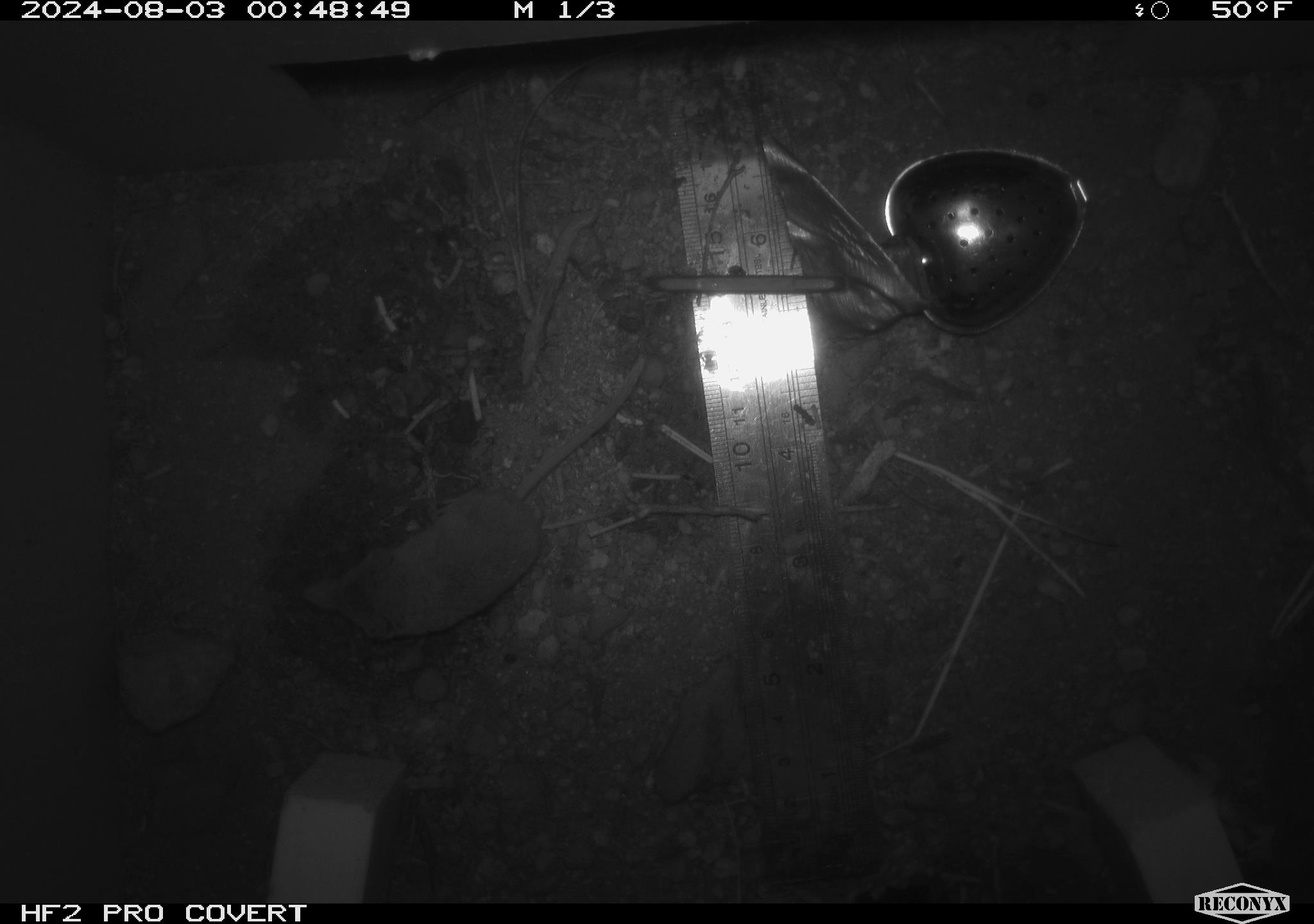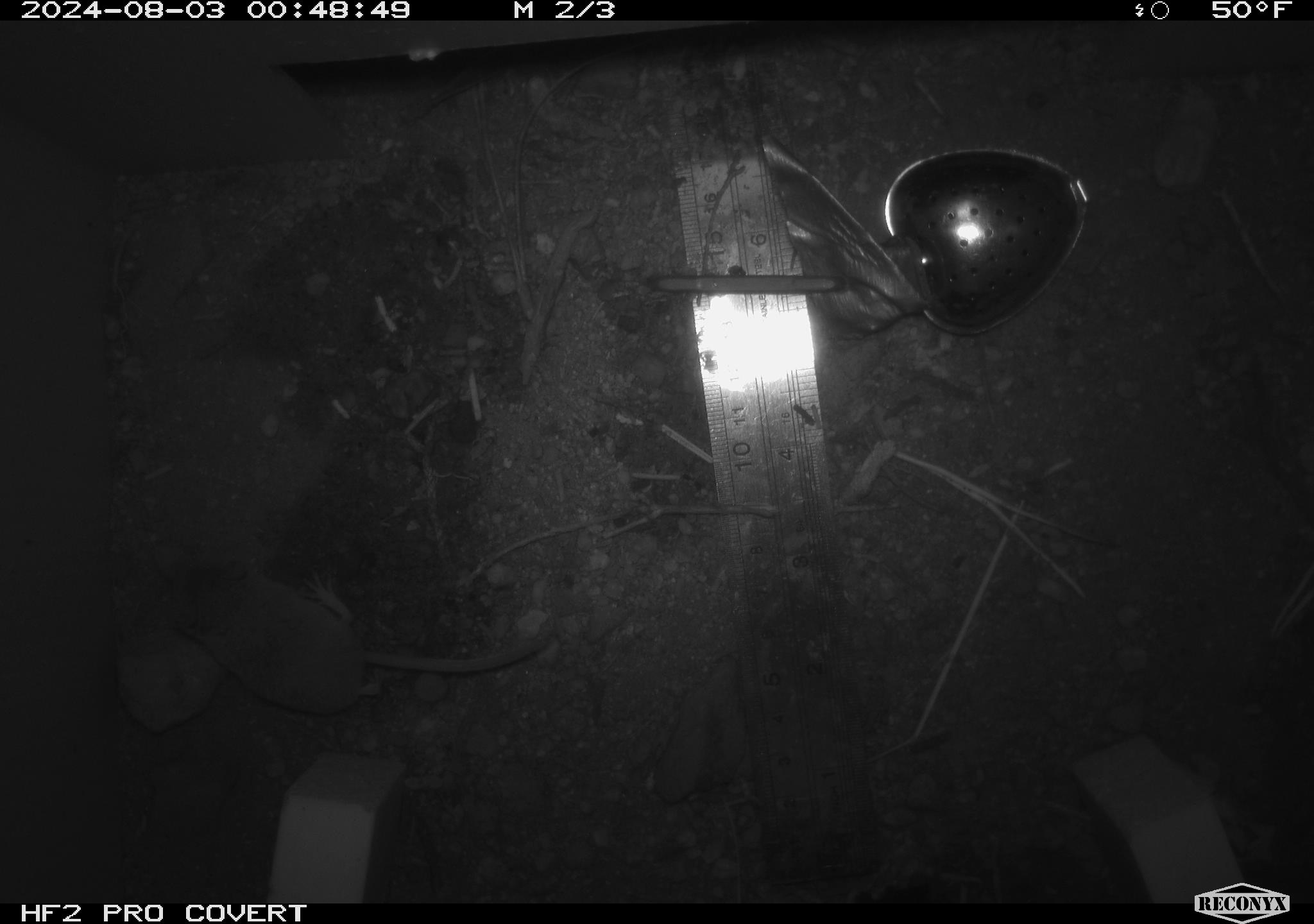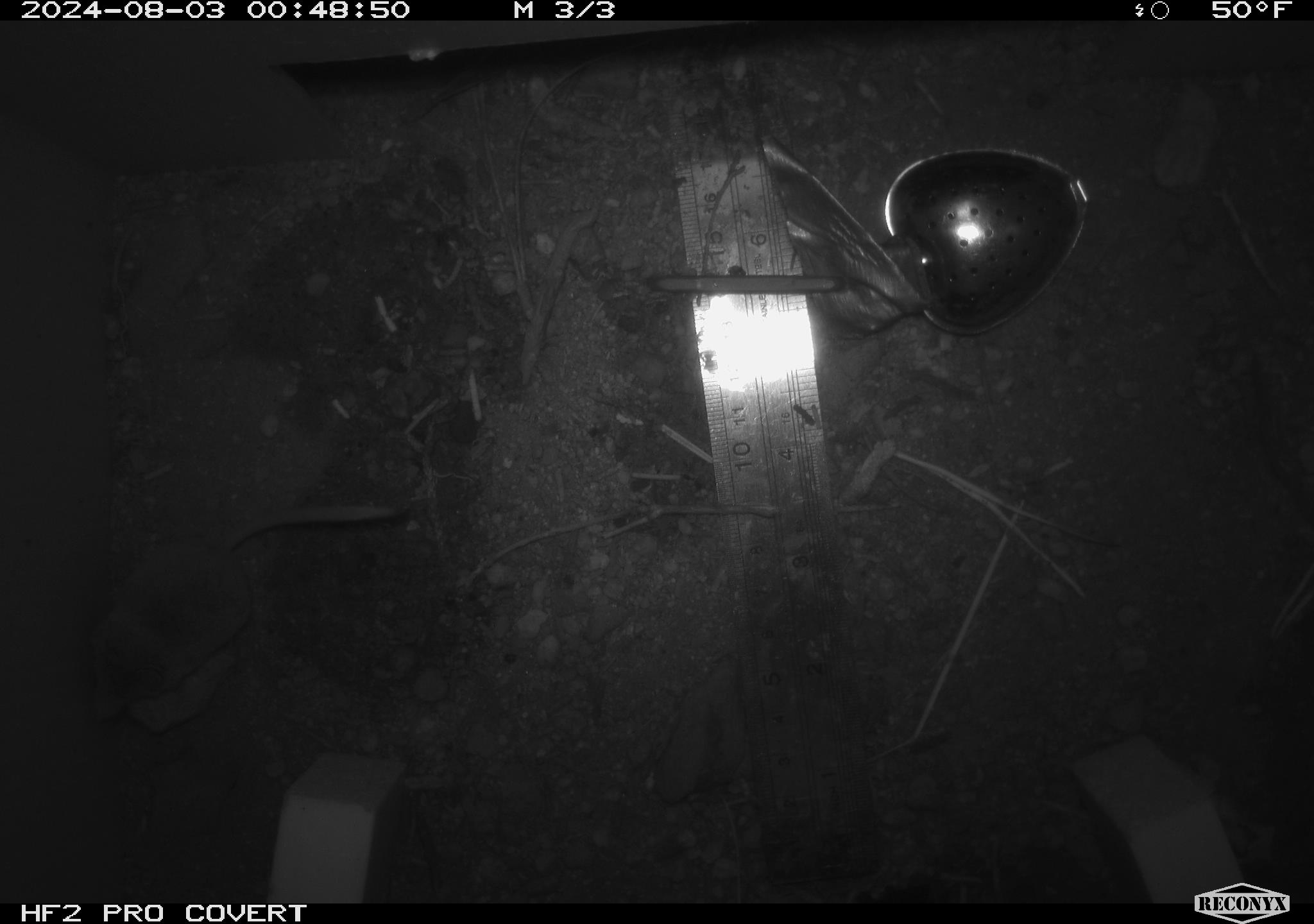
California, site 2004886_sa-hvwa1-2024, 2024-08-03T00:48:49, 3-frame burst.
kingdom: Animalia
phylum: Chordata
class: Mammalia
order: Eulipotyphla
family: Soricidae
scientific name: Soricidae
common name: shrews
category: soricidae family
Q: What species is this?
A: Soricidae family (shrews) (Soricidae).